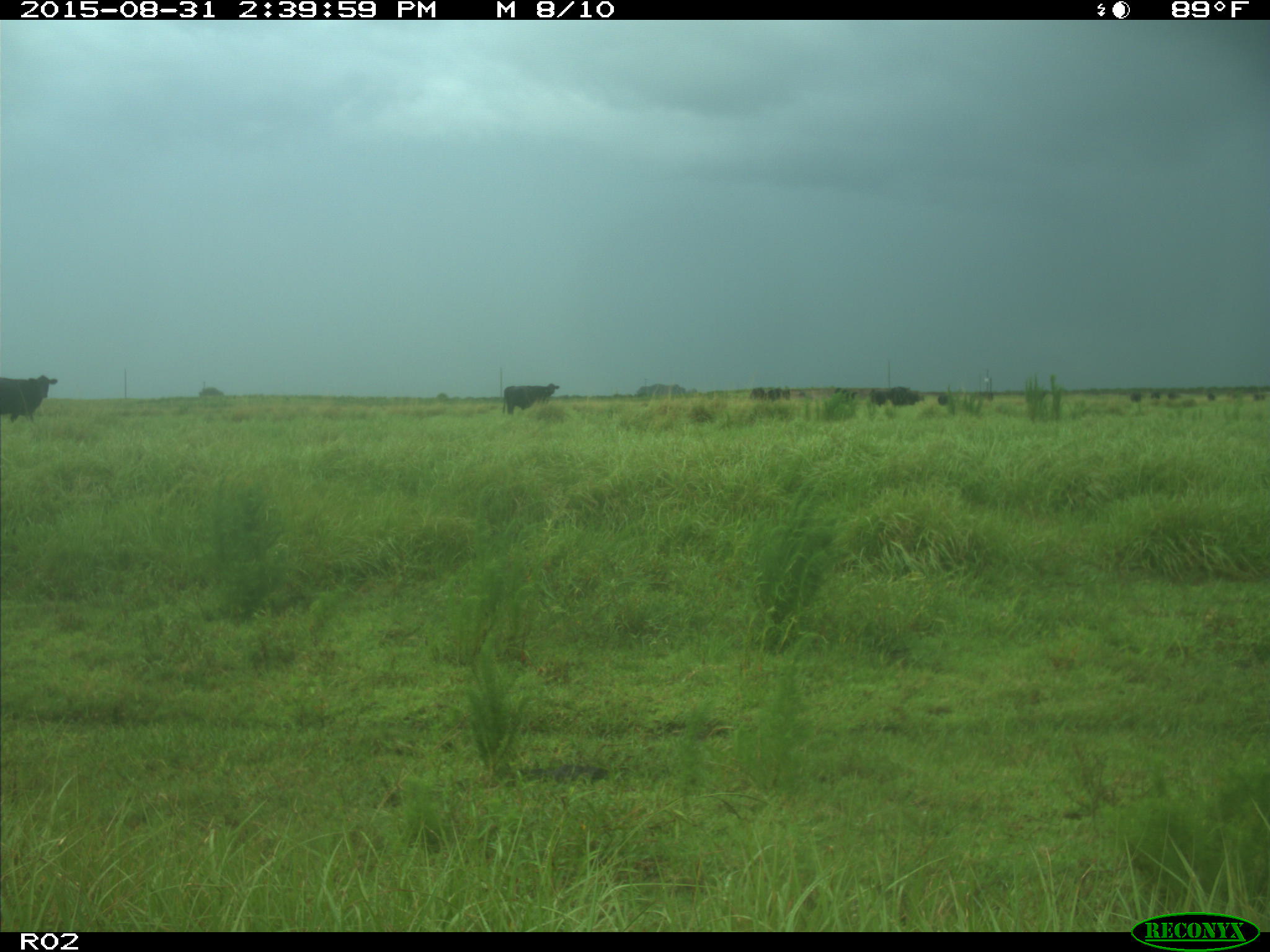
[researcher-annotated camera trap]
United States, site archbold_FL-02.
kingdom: Animalia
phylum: Chordata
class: Mammalia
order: Artiodactyla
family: Bovidae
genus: Bos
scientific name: Bos taurus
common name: domestic cow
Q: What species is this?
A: Bos taurus (domestic cow).